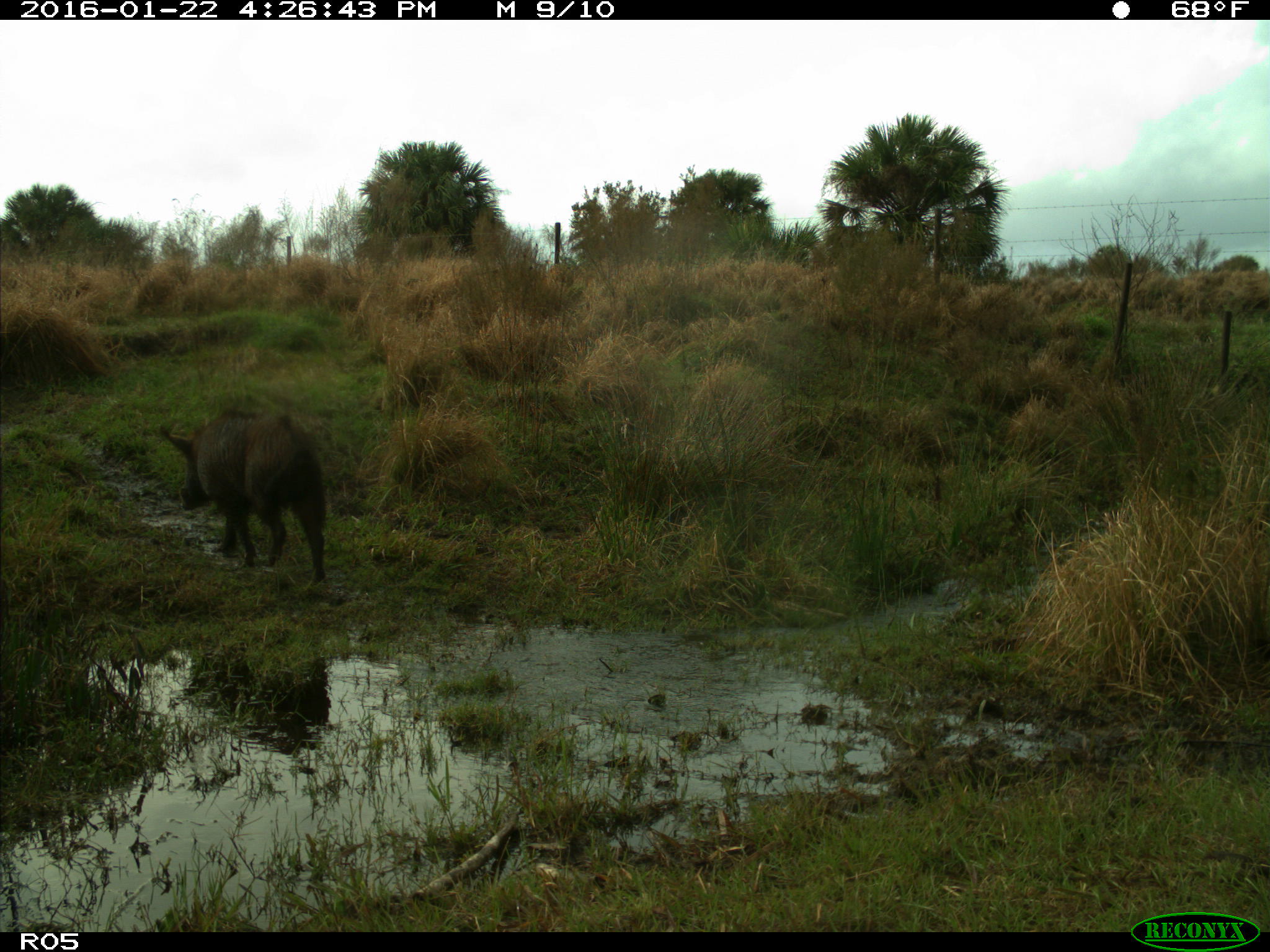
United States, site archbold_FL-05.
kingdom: Animalia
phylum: Chordata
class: Mammalia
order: Artiodactyla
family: Suidae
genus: Sus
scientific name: Sus scrofa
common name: wild boar